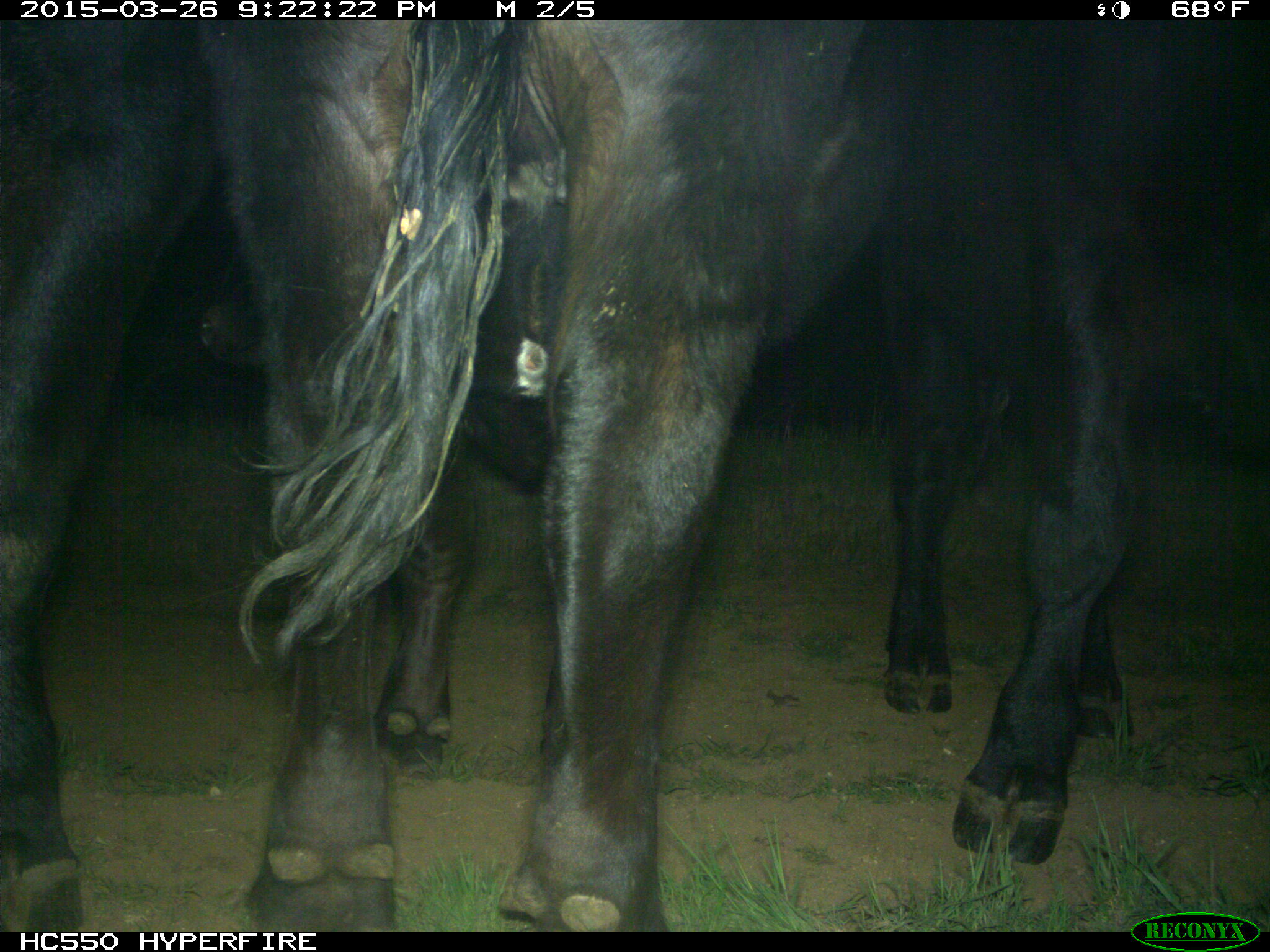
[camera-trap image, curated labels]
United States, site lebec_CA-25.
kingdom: Animalia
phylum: Chordata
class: Mammalia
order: Artiodactyla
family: Bovidae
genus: Bos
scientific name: Bos taurus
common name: domestic cow